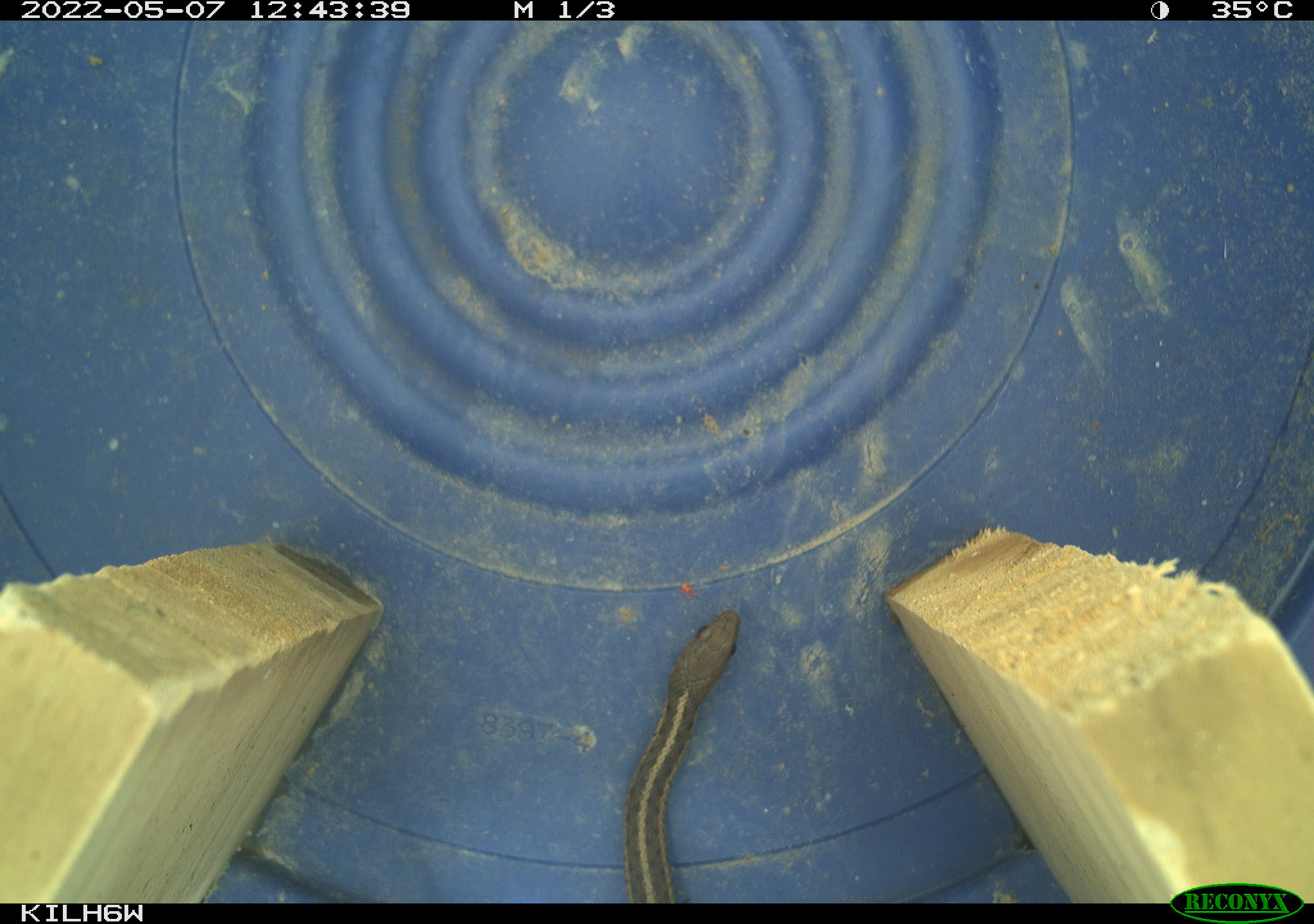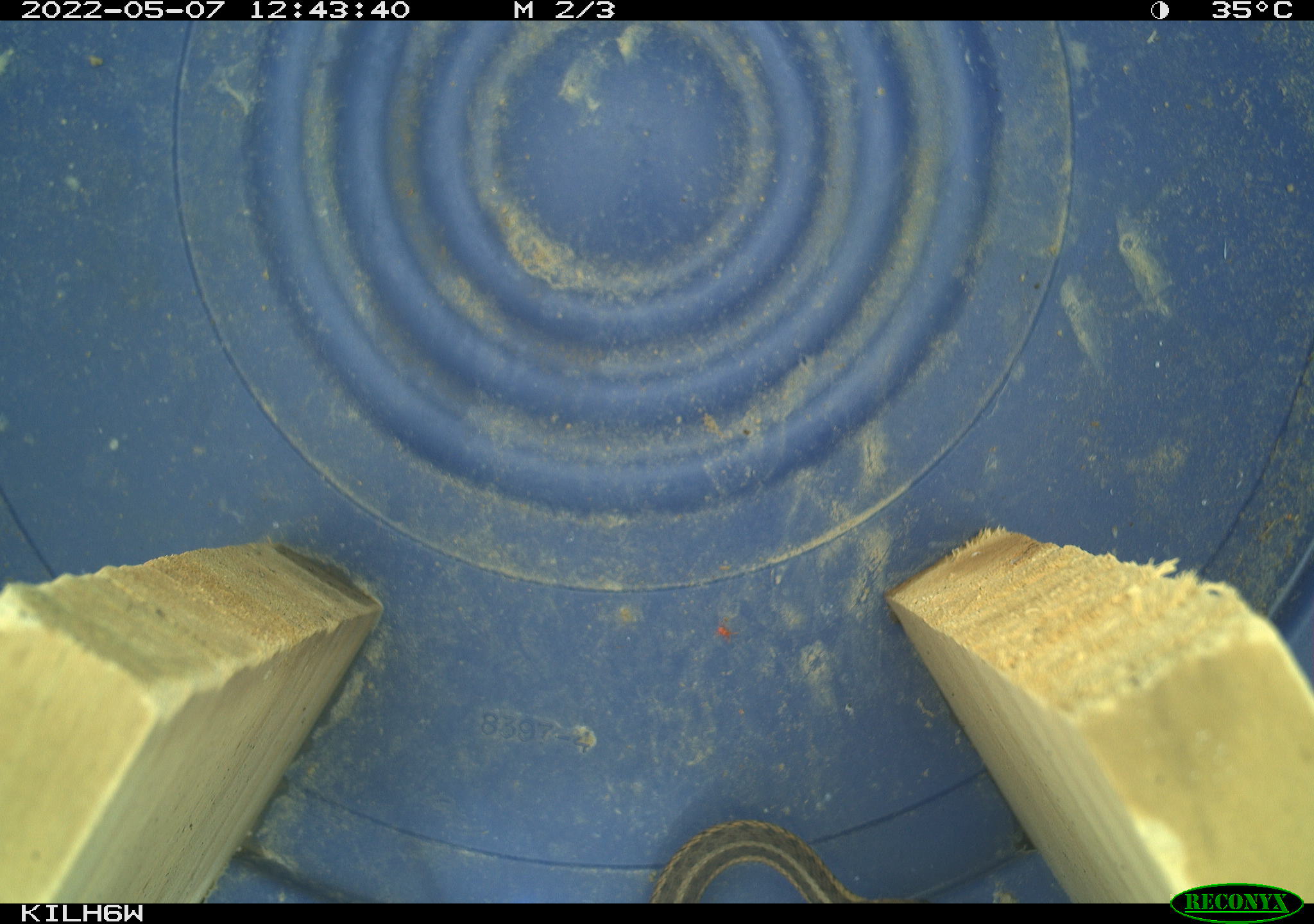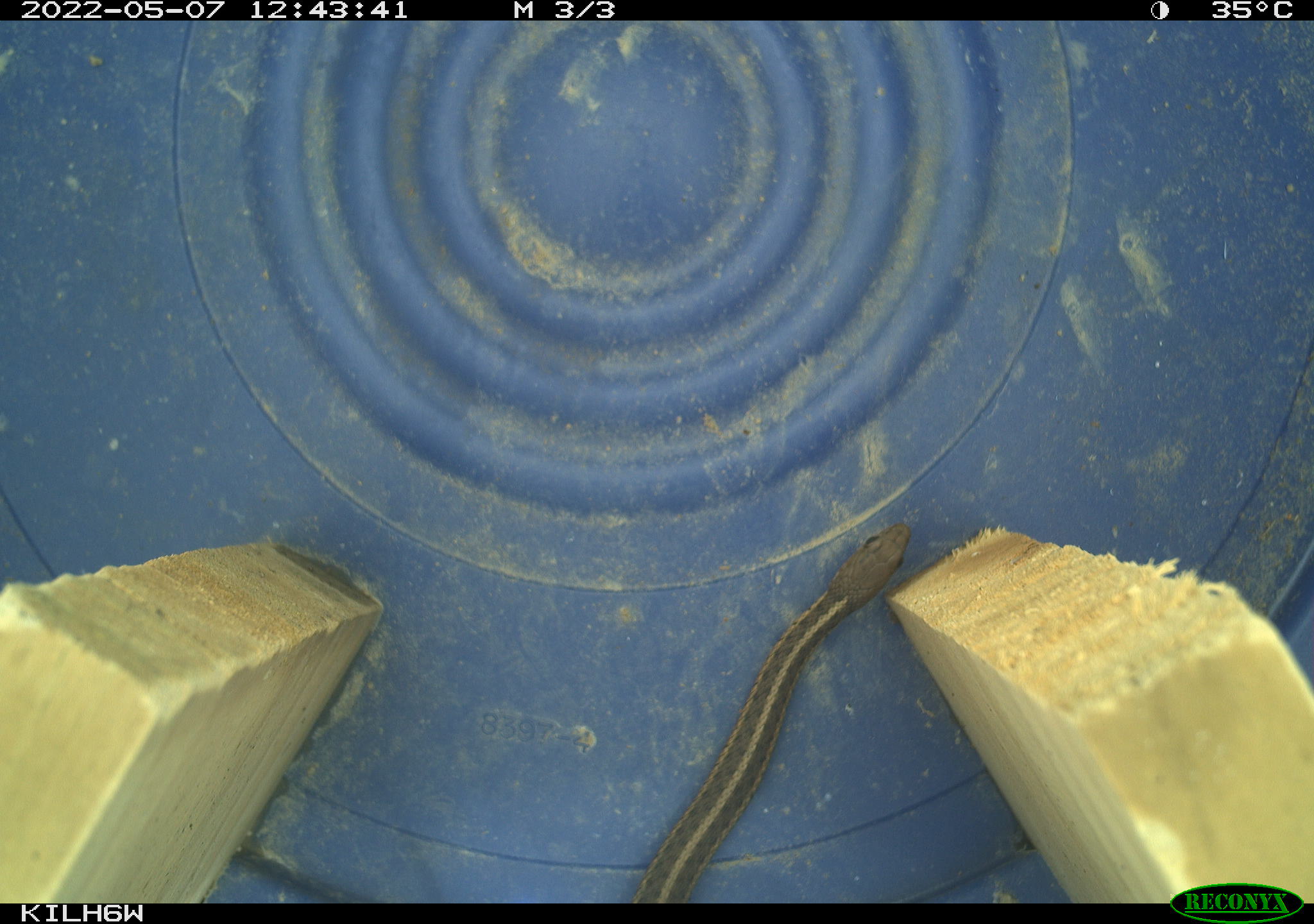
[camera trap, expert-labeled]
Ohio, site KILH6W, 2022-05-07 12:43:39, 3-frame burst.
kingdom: Animalia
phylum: Chordata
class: Reptilia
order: Squamata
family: Colubridae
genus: Thamnophis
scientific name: Thamnophis sirtalis sirtalis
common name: eastern gartersnake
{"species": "eastern gartersnake (Thamnophis sirtalis sirtalis)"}